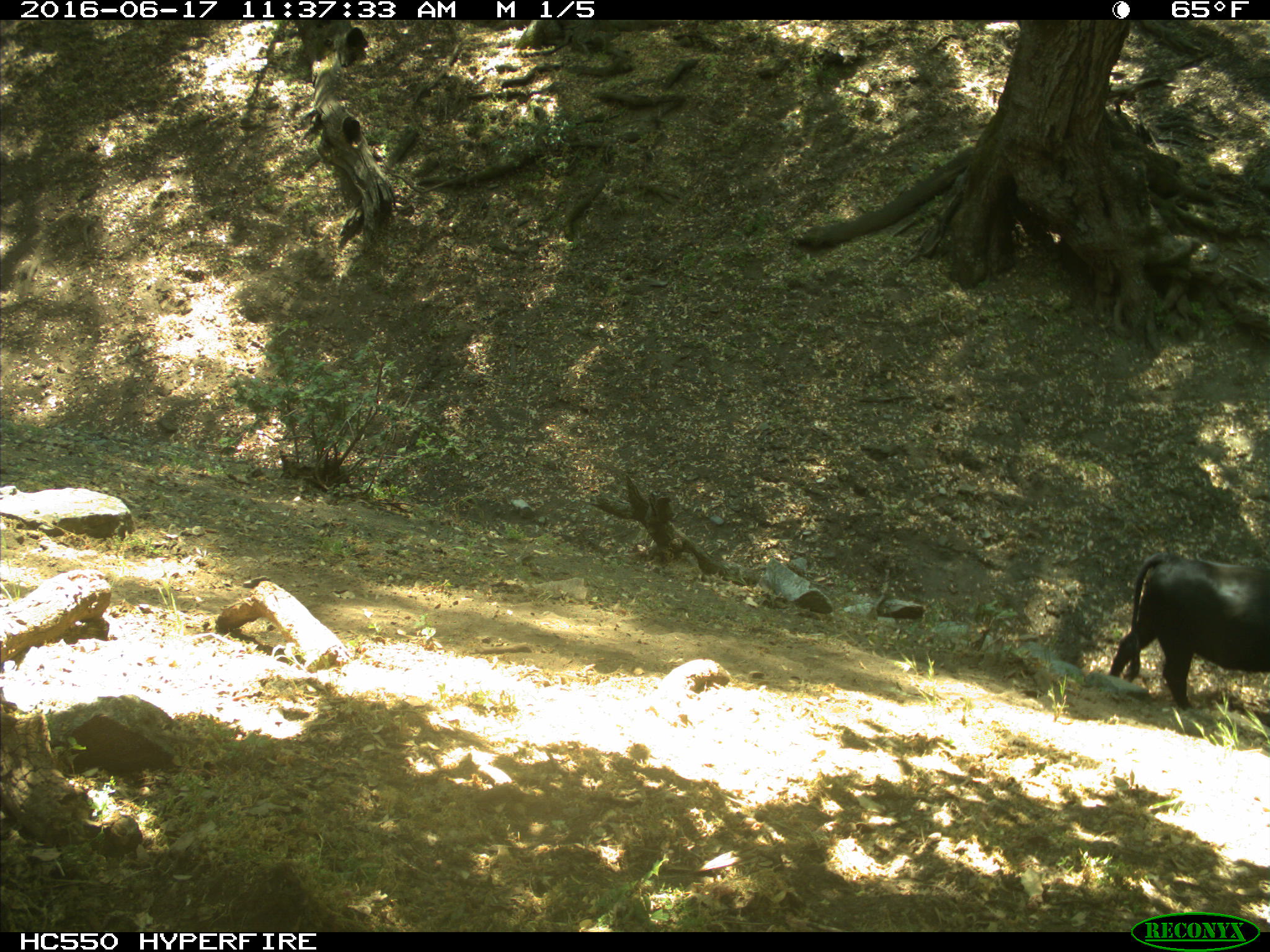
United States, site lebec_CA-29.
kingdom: Animalia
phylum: Chordata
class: Mammalia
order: Artiodactyla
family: Bovidae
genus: Bos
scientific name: Bos taurus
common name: domestic cow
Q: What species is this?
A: Bos taurus (domestic cow).